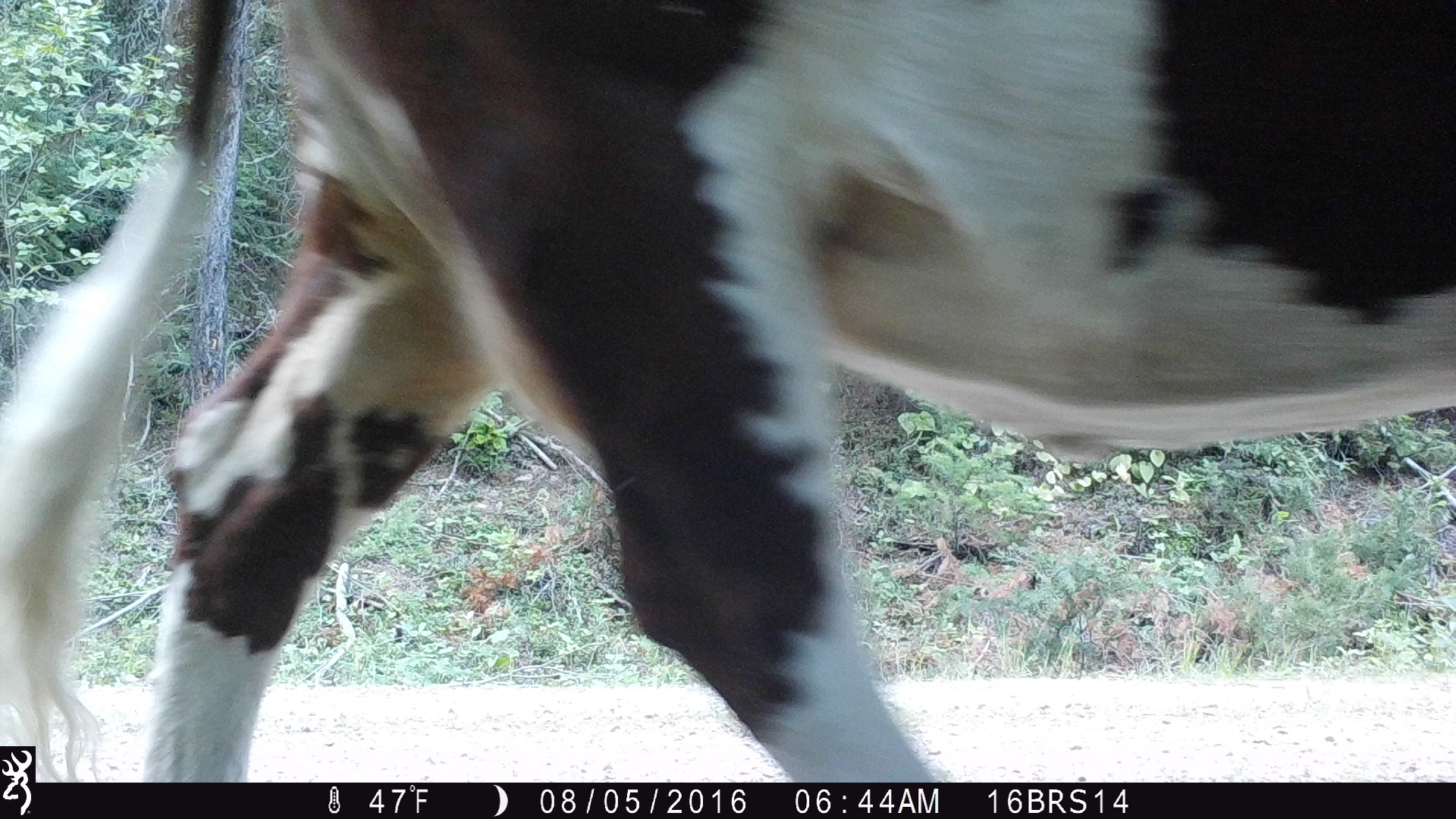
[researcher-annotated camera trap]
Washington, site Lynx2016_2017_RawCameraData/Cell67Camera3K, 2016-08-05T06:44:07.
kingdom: Animalia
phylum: Chordata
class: Mammalia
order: Artiodactyla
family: Bovidae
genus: Bos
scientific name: Bos taurus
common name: domestic cattle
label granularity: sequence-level